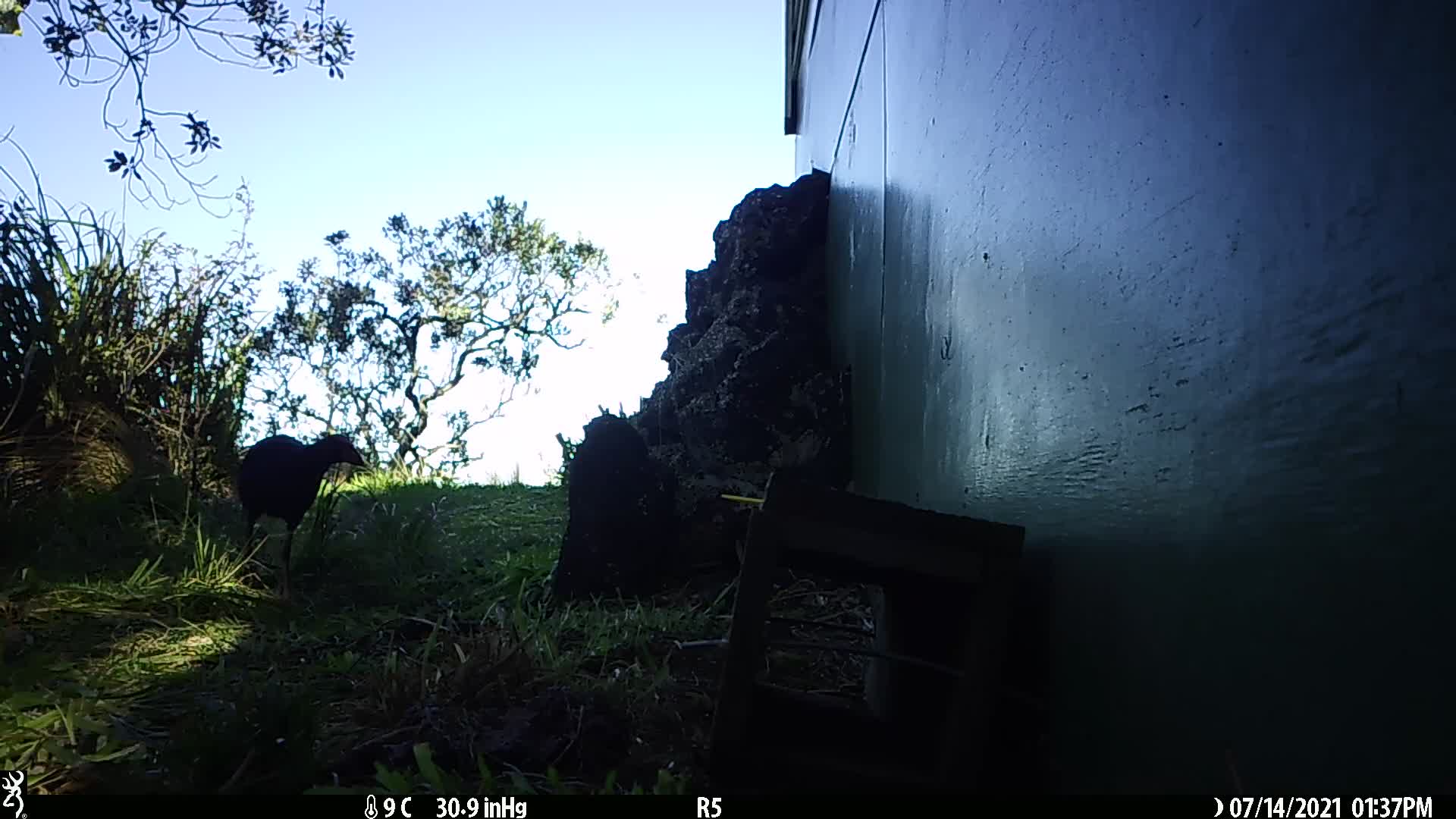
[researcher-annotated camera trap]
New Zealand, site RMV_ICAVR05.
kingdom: Animalia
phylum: Chordata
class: Aves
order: Gruiformes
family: Rallidae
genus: Porphyrio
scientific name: Porphyrio melanotus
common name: australasian swamphen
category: pukeko